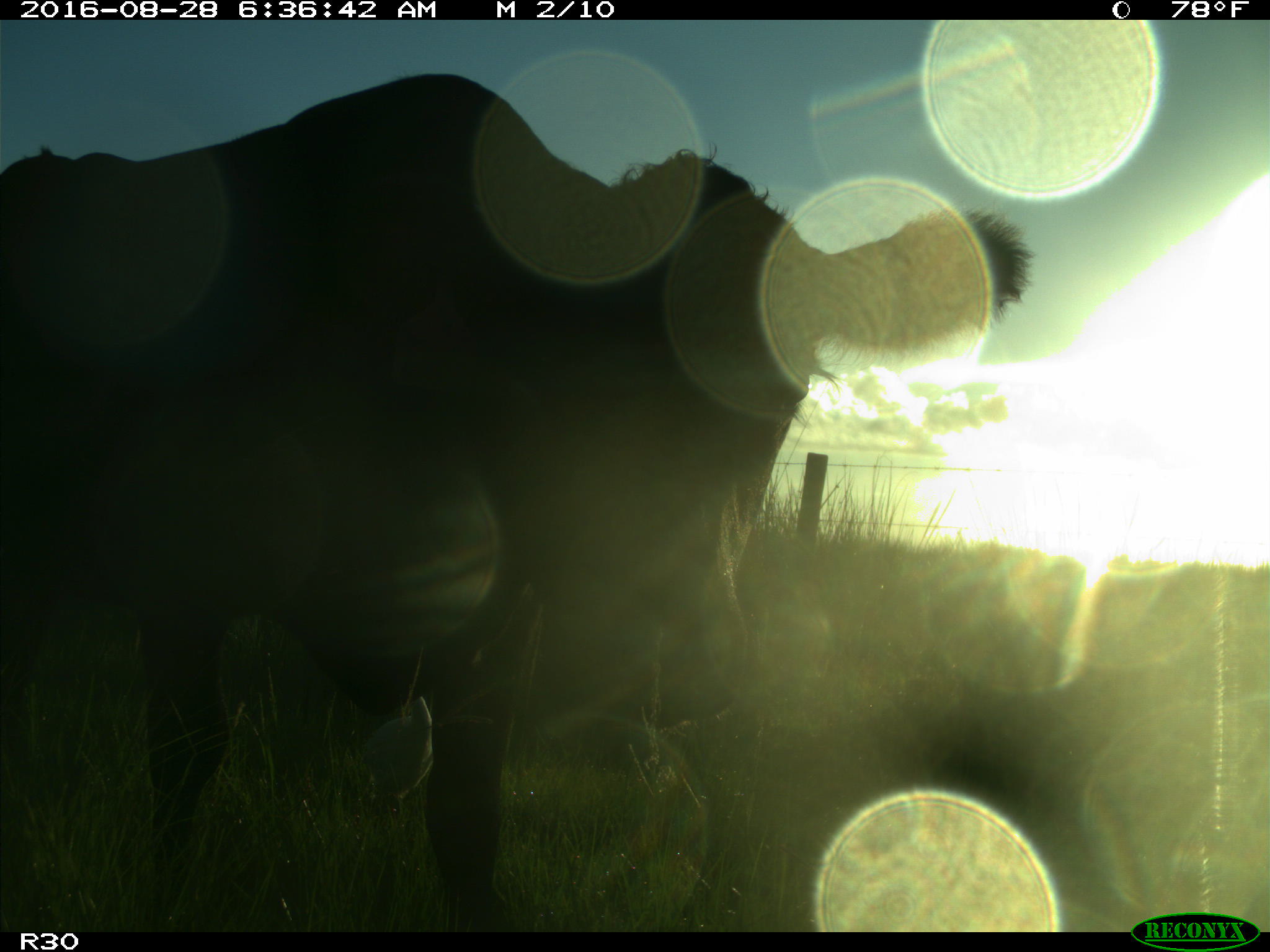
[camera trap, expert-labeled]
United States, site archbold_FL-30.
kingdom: Animalia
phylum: Chordata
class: Mammalia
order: Artiodactyla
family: Bovidae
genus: Bos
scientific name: Bos taurus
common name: domestic cow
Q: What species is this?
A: Bos taurus (domestic cow).